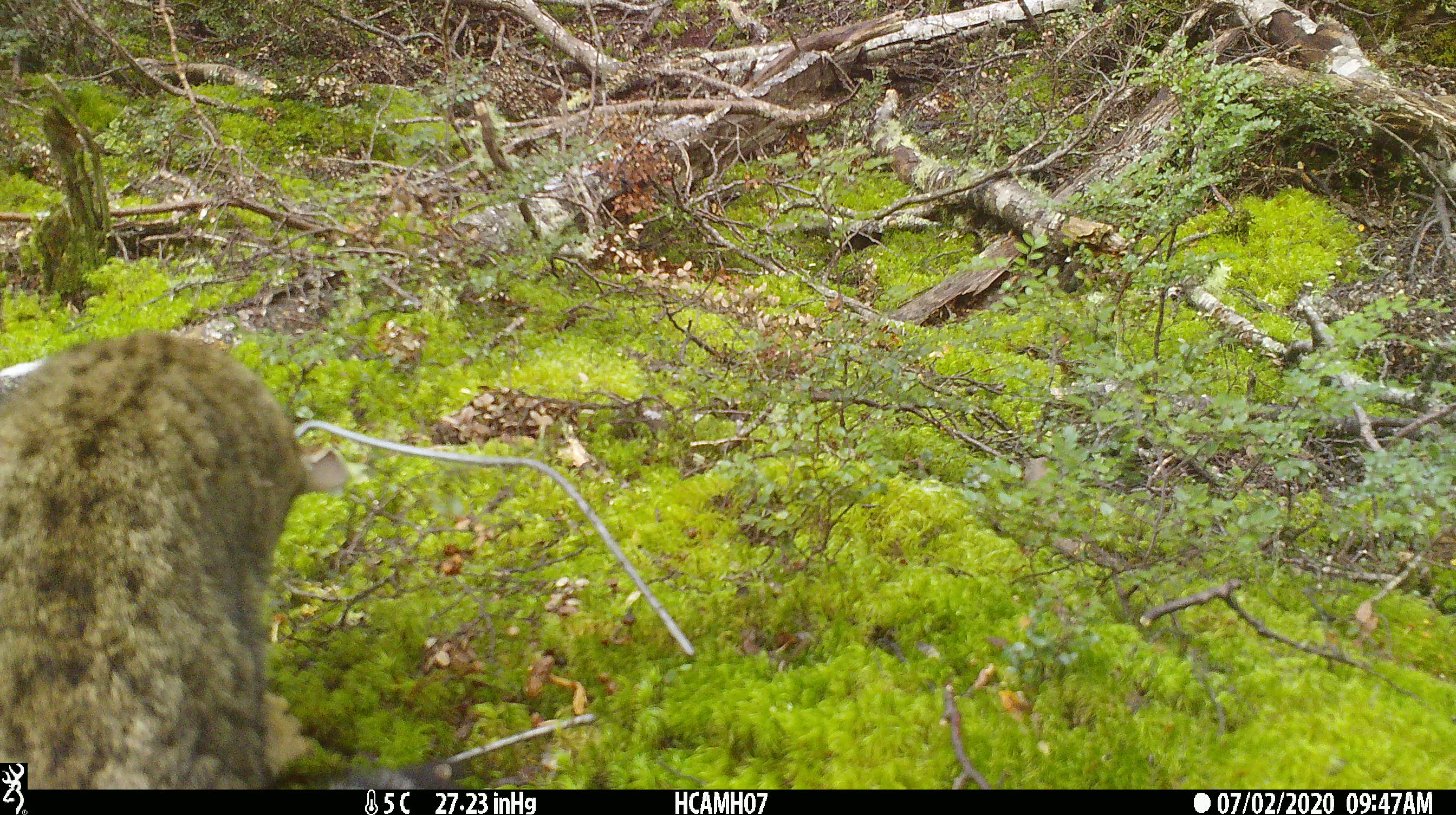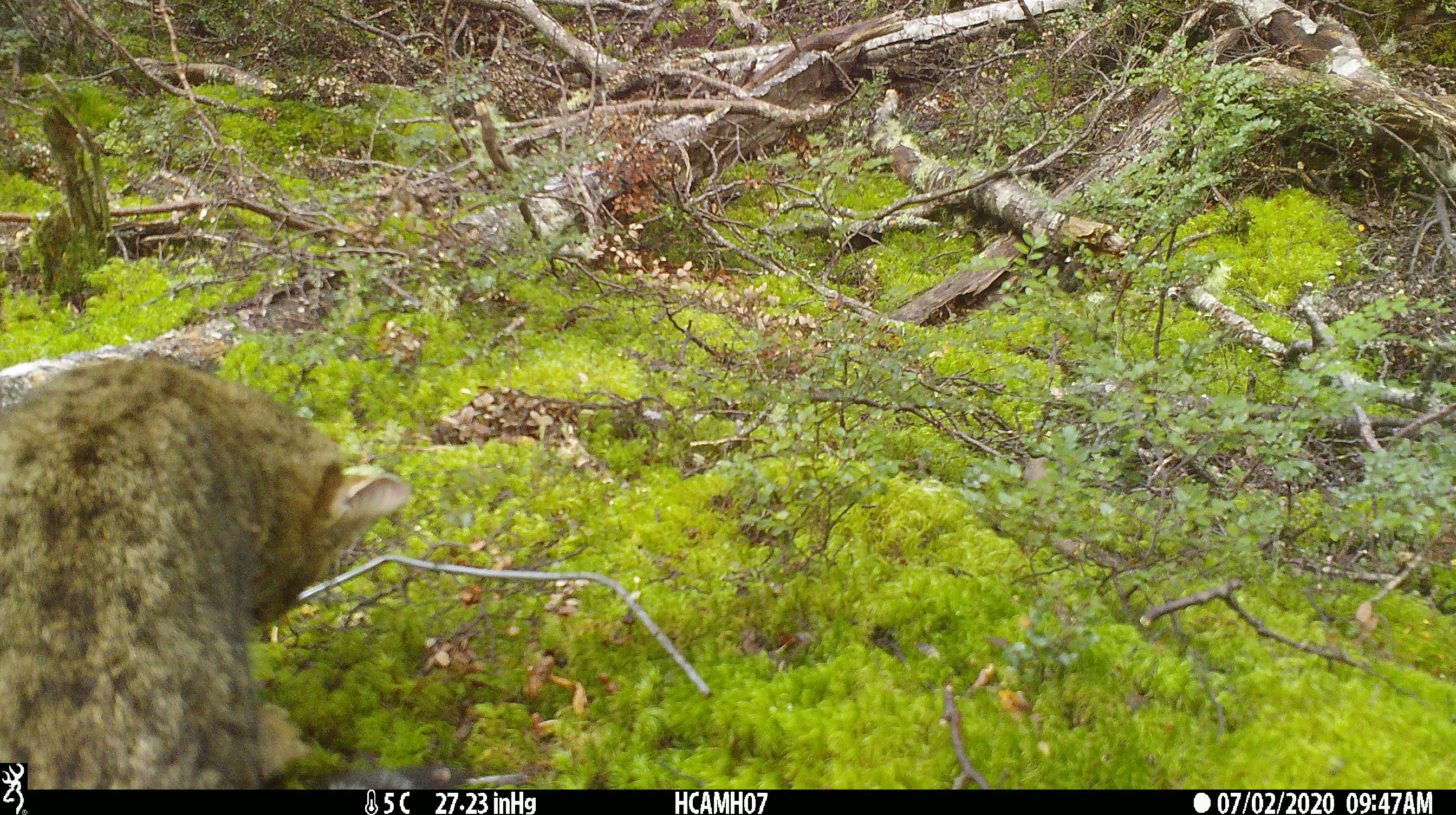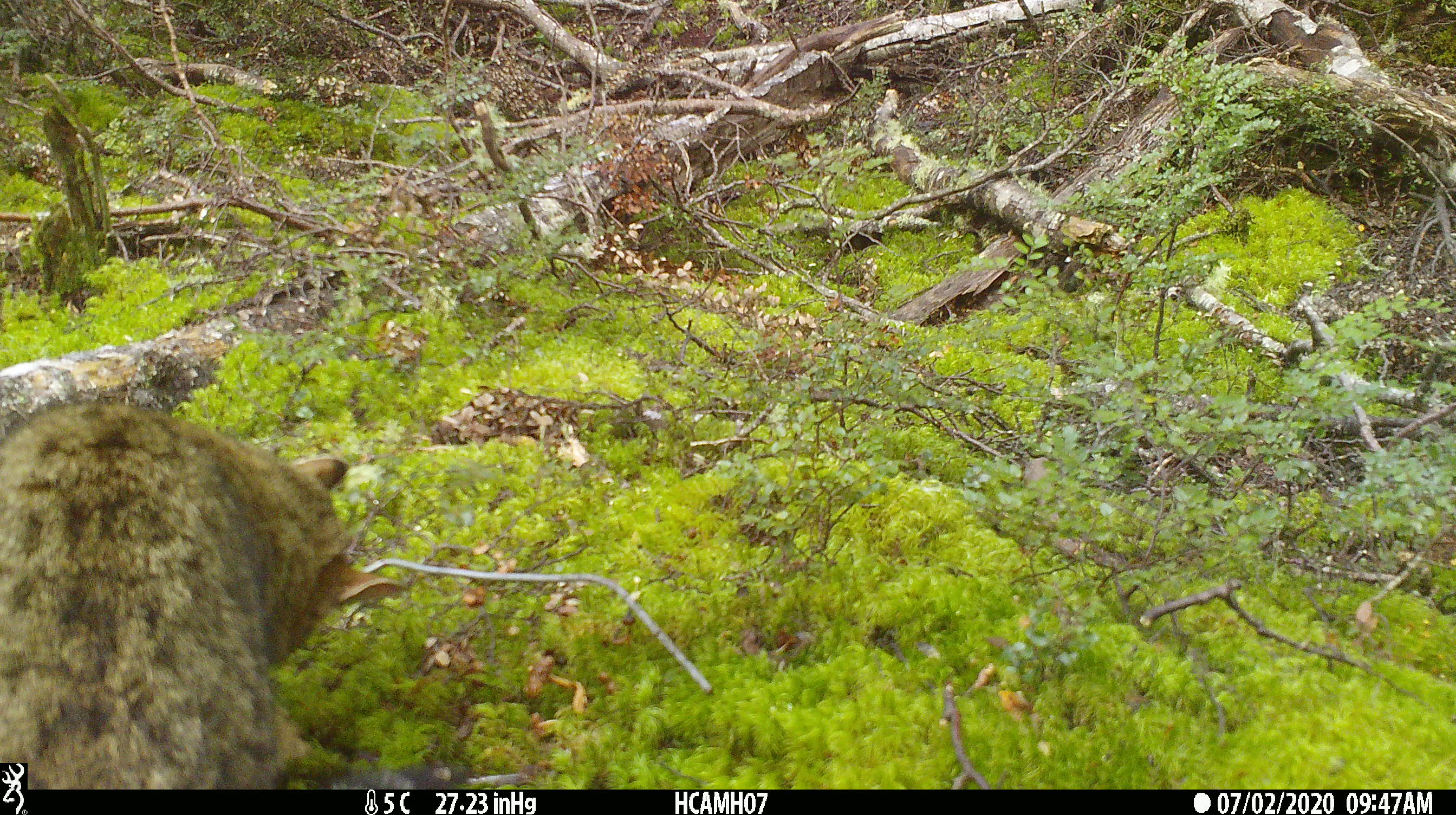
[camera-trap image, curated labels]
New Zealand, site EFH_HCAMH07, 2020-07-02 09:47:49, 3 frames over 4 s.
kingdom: Animalia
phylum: Chordata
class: Mammalia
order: Carnivora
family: Felidae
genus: Felis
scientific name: Felis catus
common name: domestic cat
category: cat